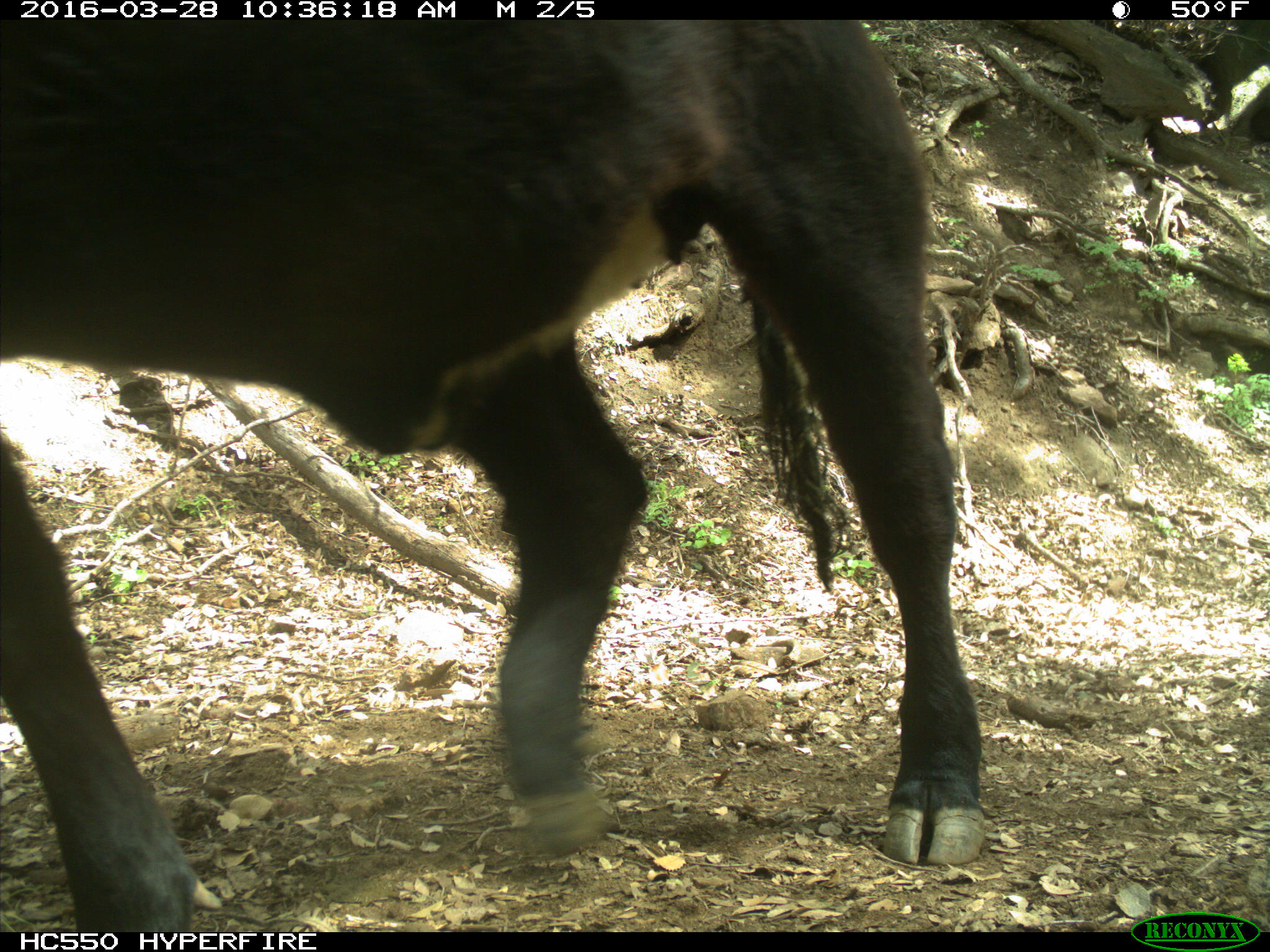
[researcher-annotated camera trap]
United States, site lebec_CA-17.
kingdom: Animalia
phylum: Chordata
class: Mammalia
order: Artiodactyla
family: Bovidae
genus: Bos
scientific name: Bos taurus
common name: domestic cow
Bos taurus (domestic cow).